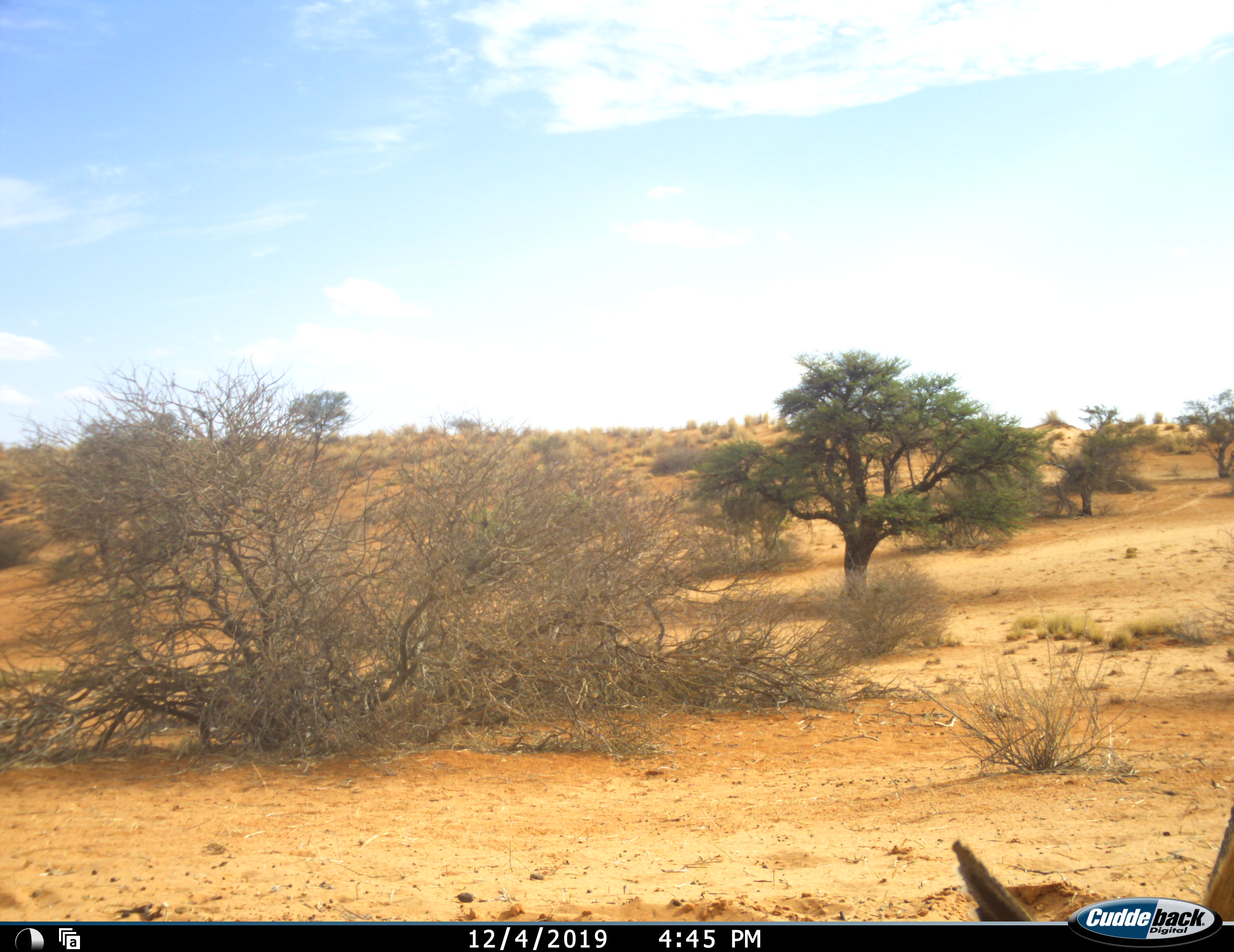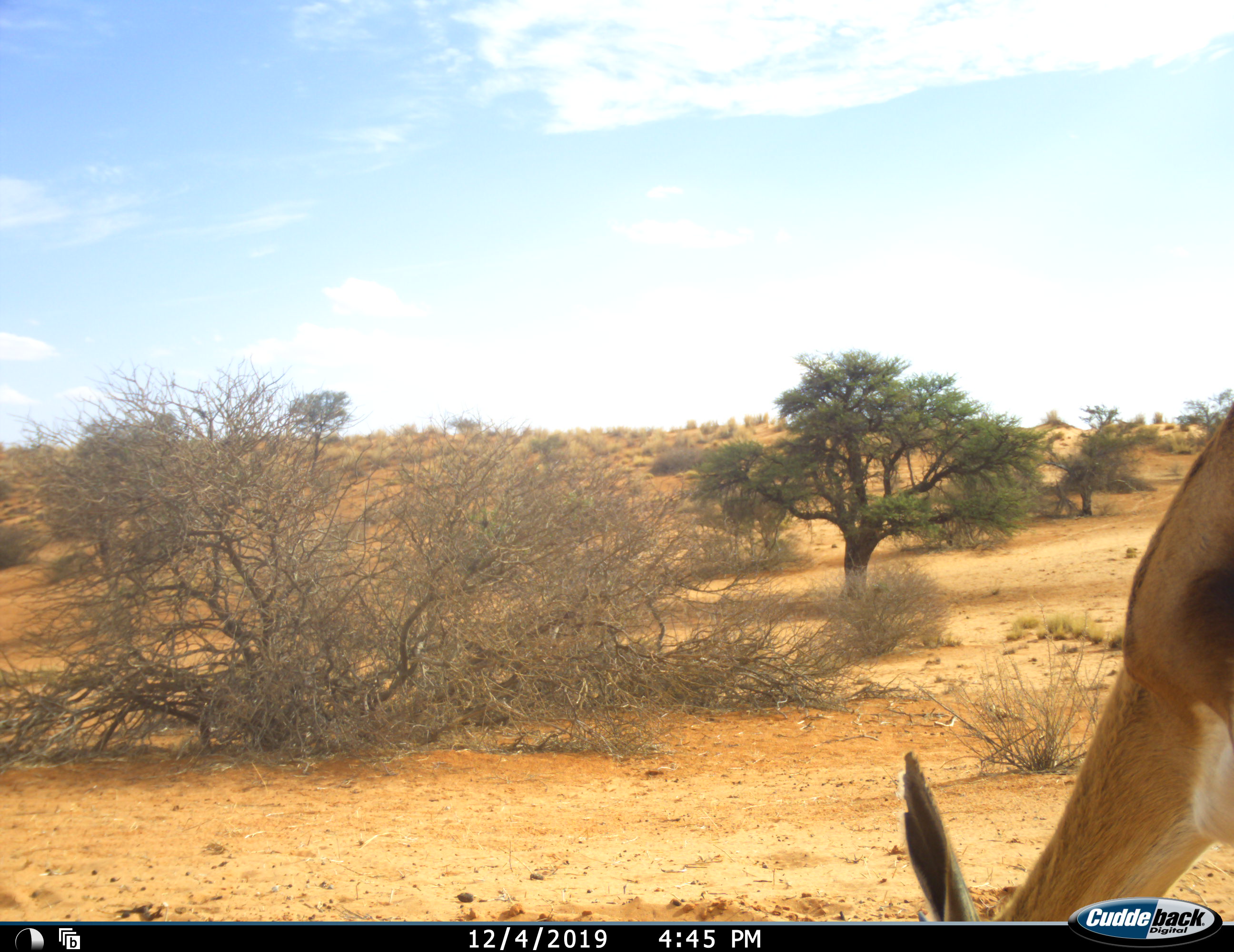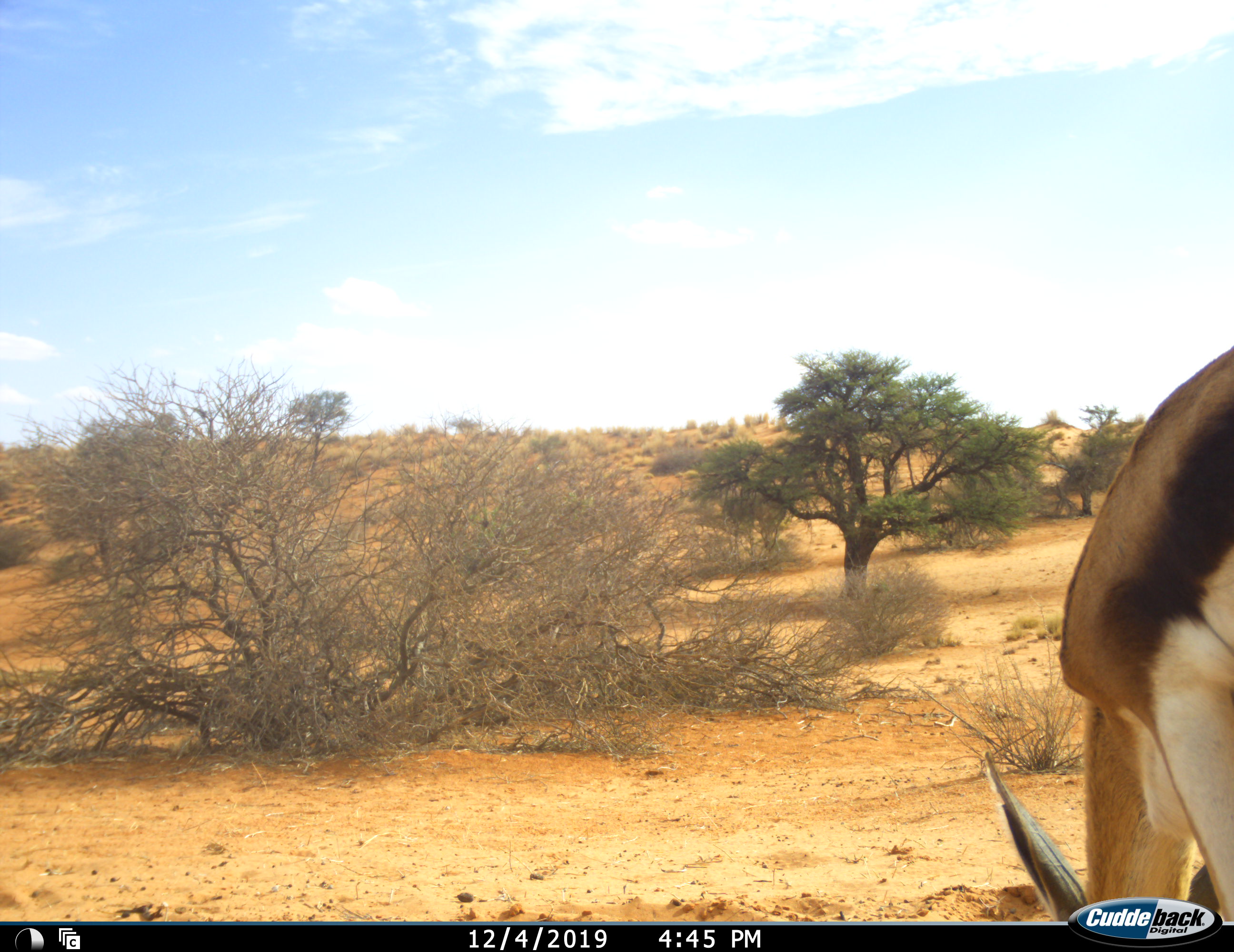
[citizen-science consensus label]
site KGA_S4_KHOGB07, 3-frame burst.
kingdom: Animalia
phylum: Chordata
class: Mammalia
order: Artiodactyla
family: Bovidae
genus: Antidorcas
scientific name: Antidorcas marsupialis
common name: springbok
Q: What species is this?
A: Springbok (Antidorcas marsupialis).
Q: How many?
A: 1.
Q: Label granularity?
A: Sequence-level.